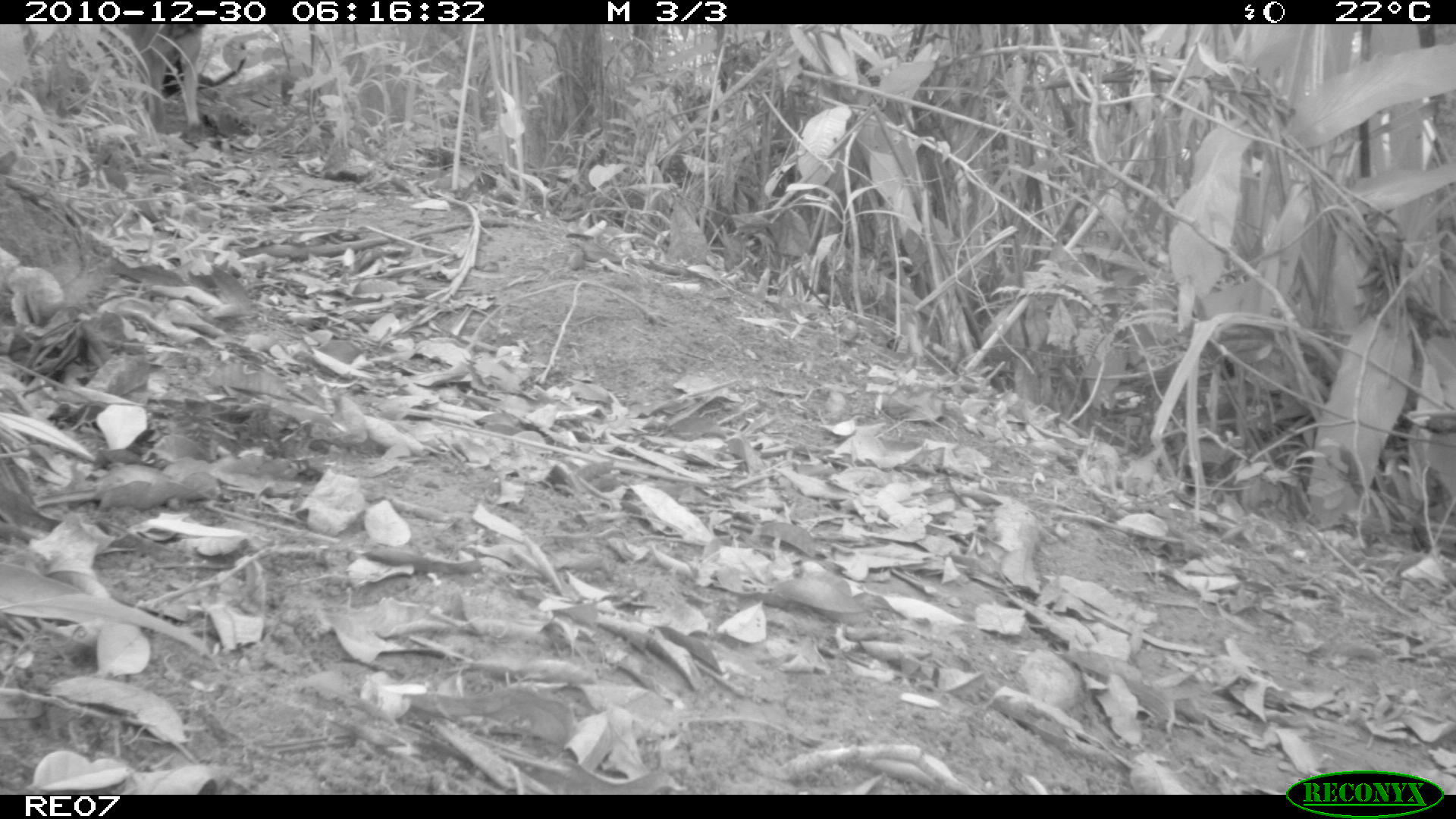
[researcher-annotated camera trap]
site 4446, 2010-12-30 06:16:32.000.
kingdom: Animalia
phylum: Chordata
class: Mammalia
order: Carnivora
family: Canidae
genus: Canis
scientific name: Canis familiaris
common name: domestic dog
Canis familiaris (domestic dog), count 1.